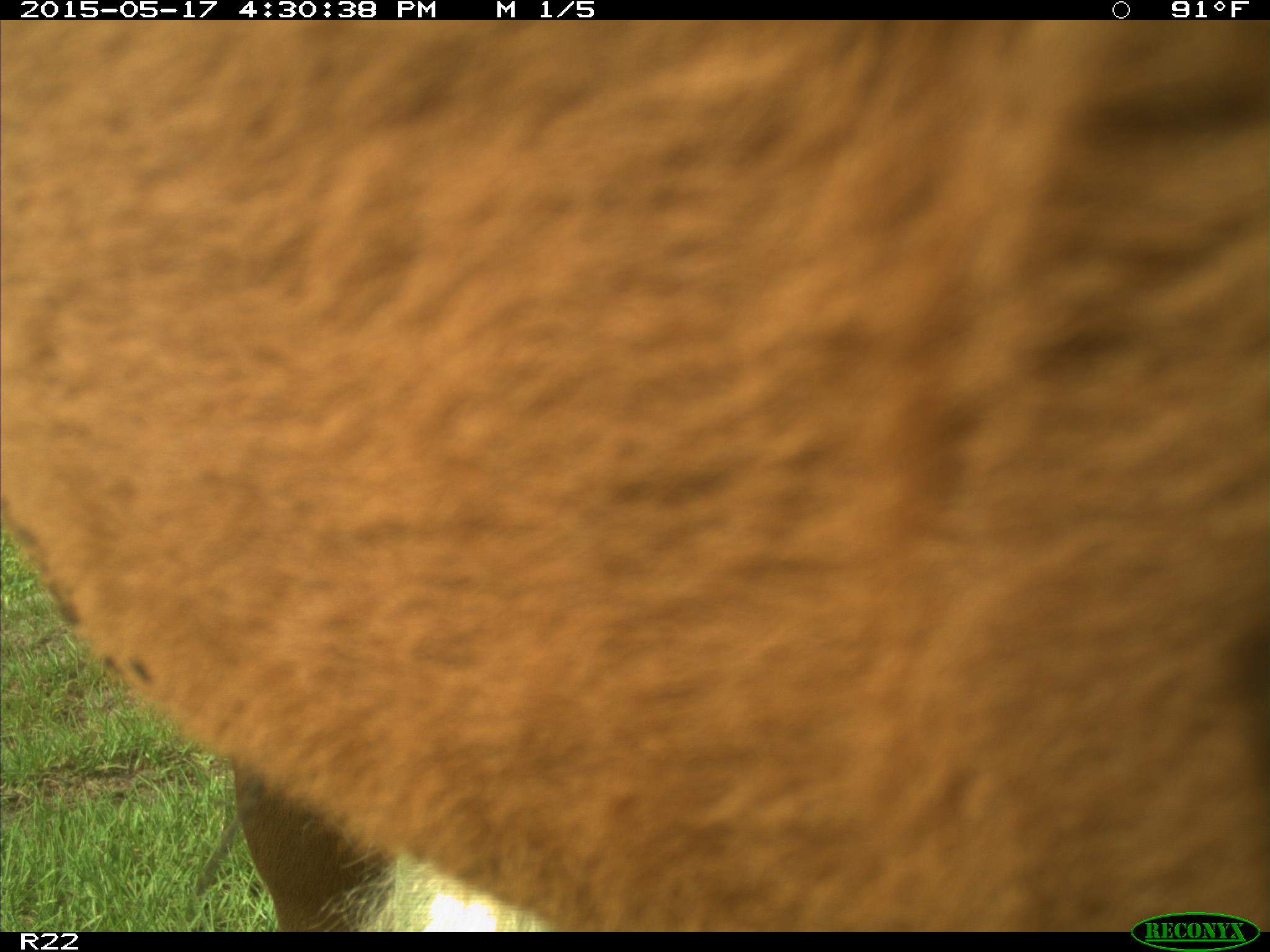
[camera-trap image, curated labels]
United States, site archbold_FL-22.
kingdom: Animalia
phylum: Chordata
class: Mammalia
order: Artiodactyla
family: Bovidae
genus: Bos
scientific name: Bos taurus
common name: domestic cow